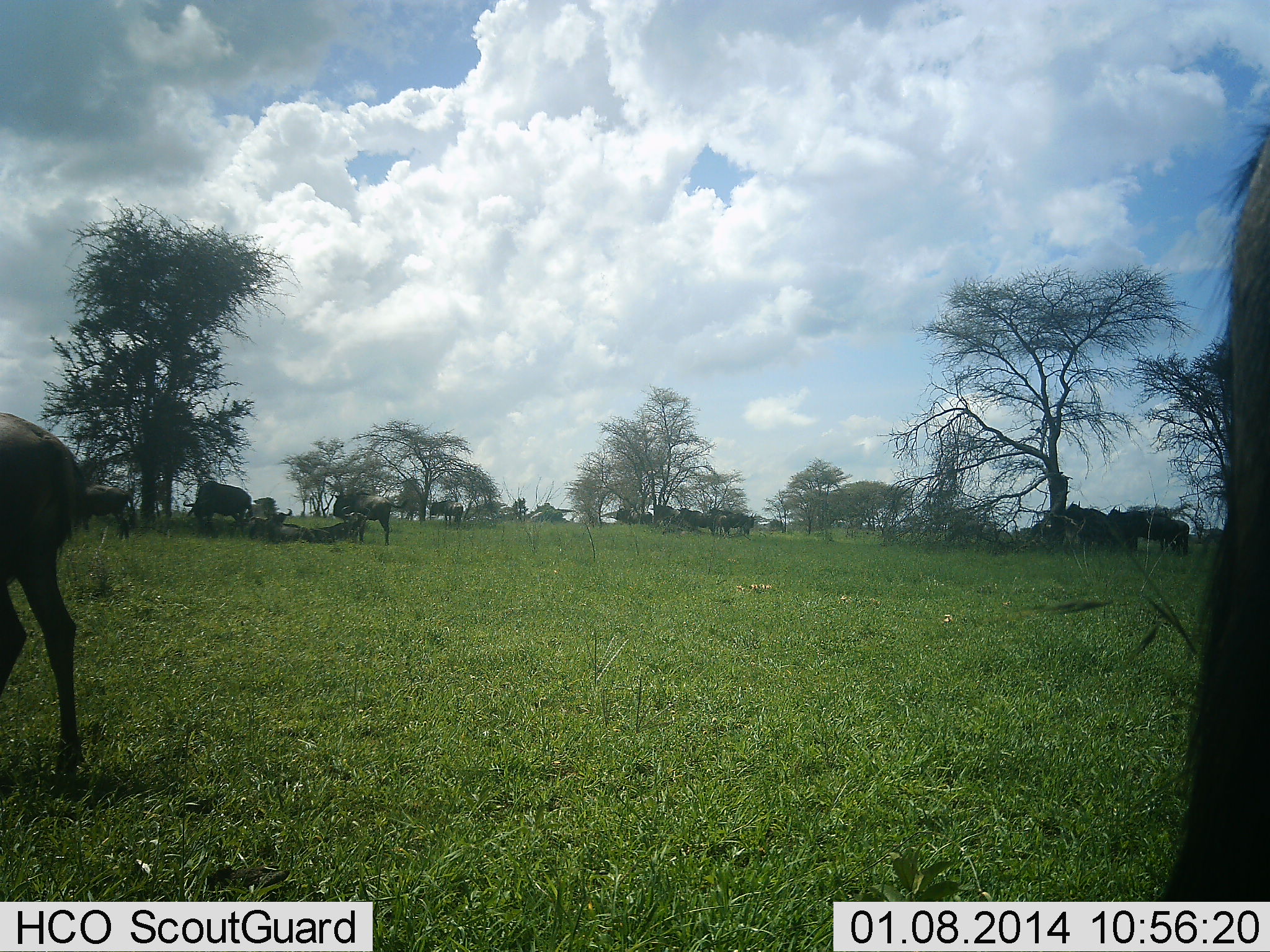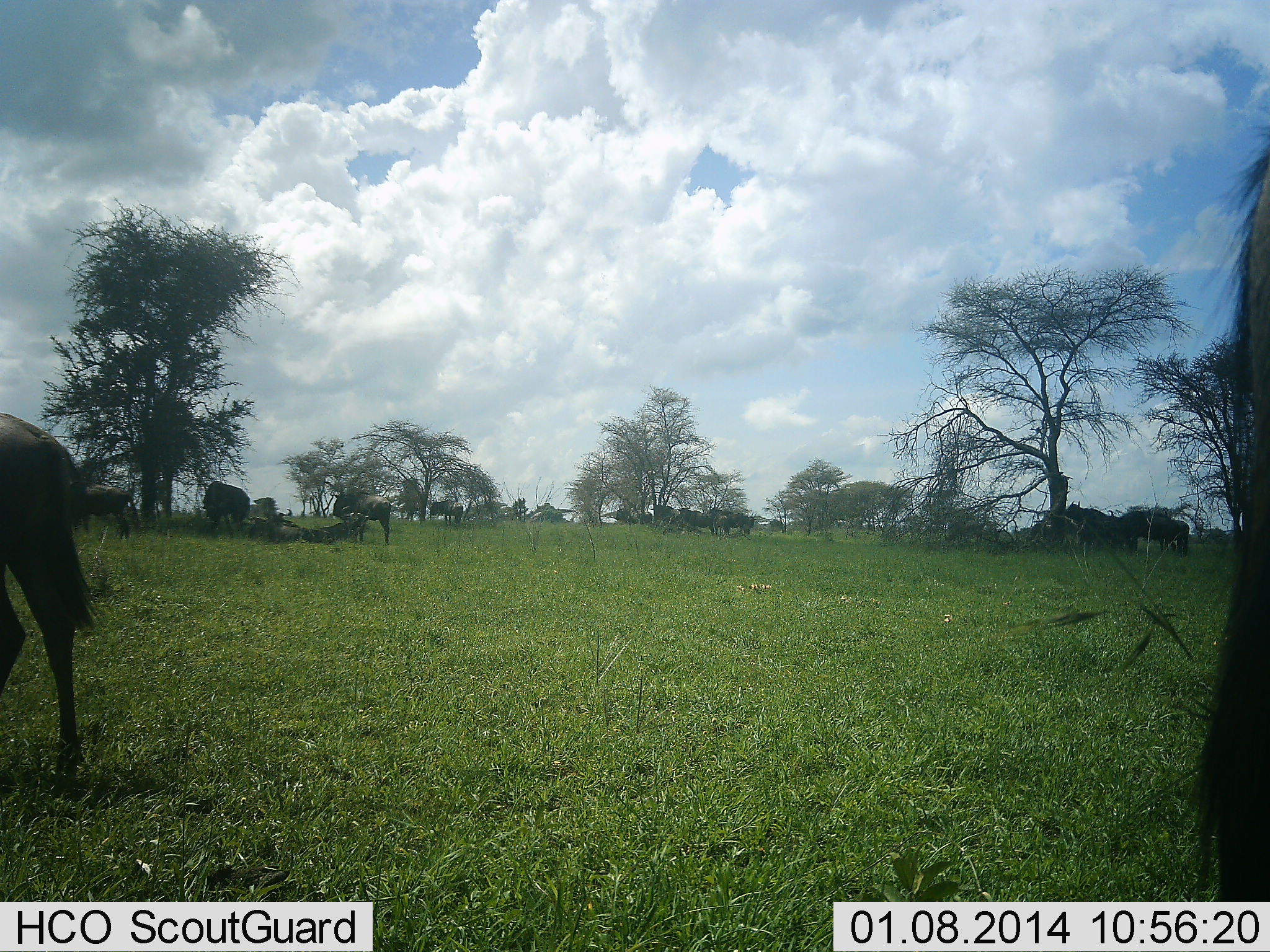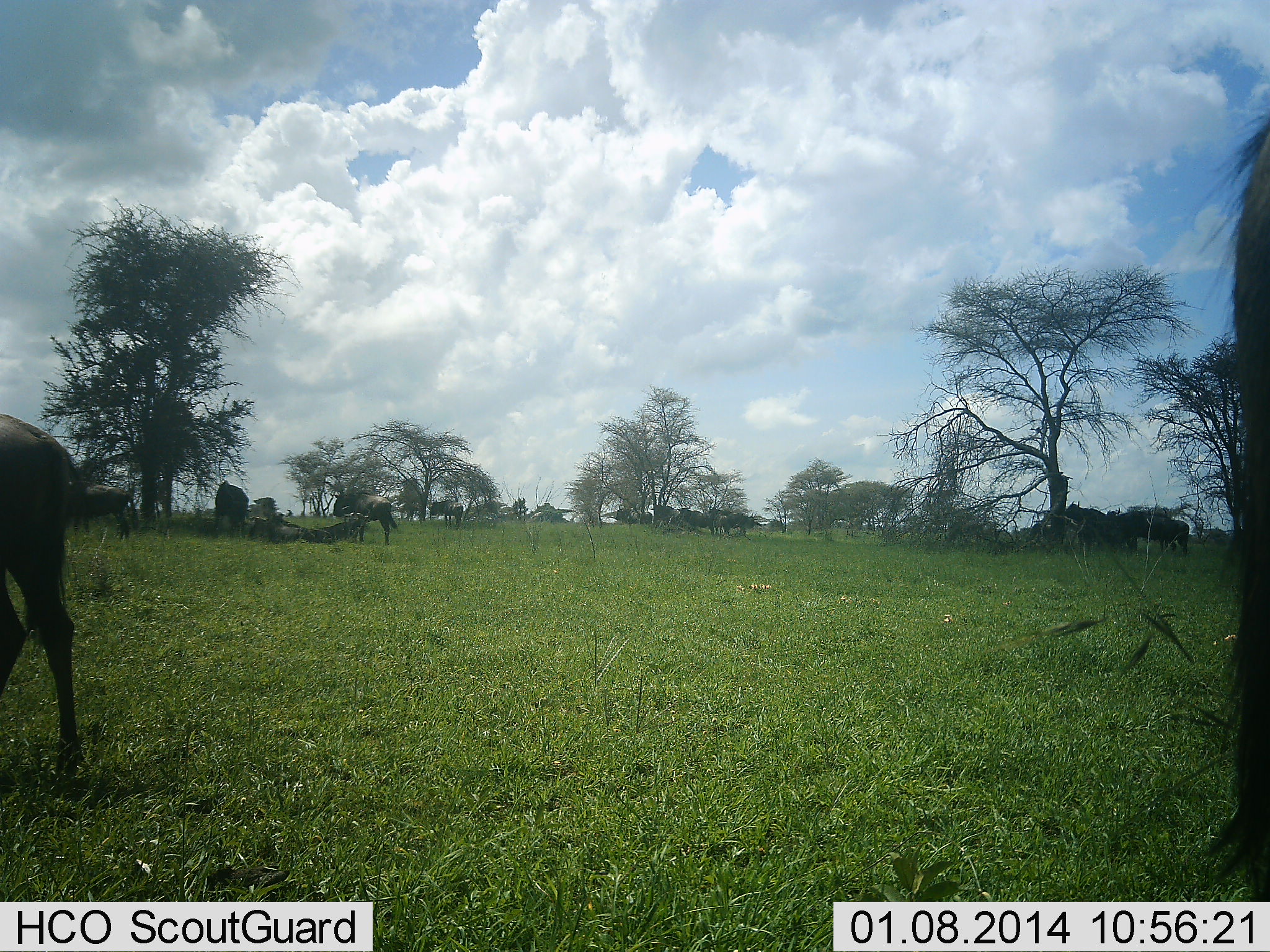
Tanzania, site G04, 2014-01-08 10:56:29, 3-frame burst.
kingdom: Animalia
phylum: Chordata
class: Mammalia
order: Artiodactyla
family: Bovidae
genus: Connochaetes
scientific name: Connochaetes taurinus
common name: blue wildebeest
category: wildebeest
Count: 11-50.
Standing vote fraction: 80%.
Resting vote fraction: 10%.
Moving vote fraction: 10%.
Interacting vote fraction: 0%.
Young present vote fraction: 0%.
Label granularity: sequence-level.